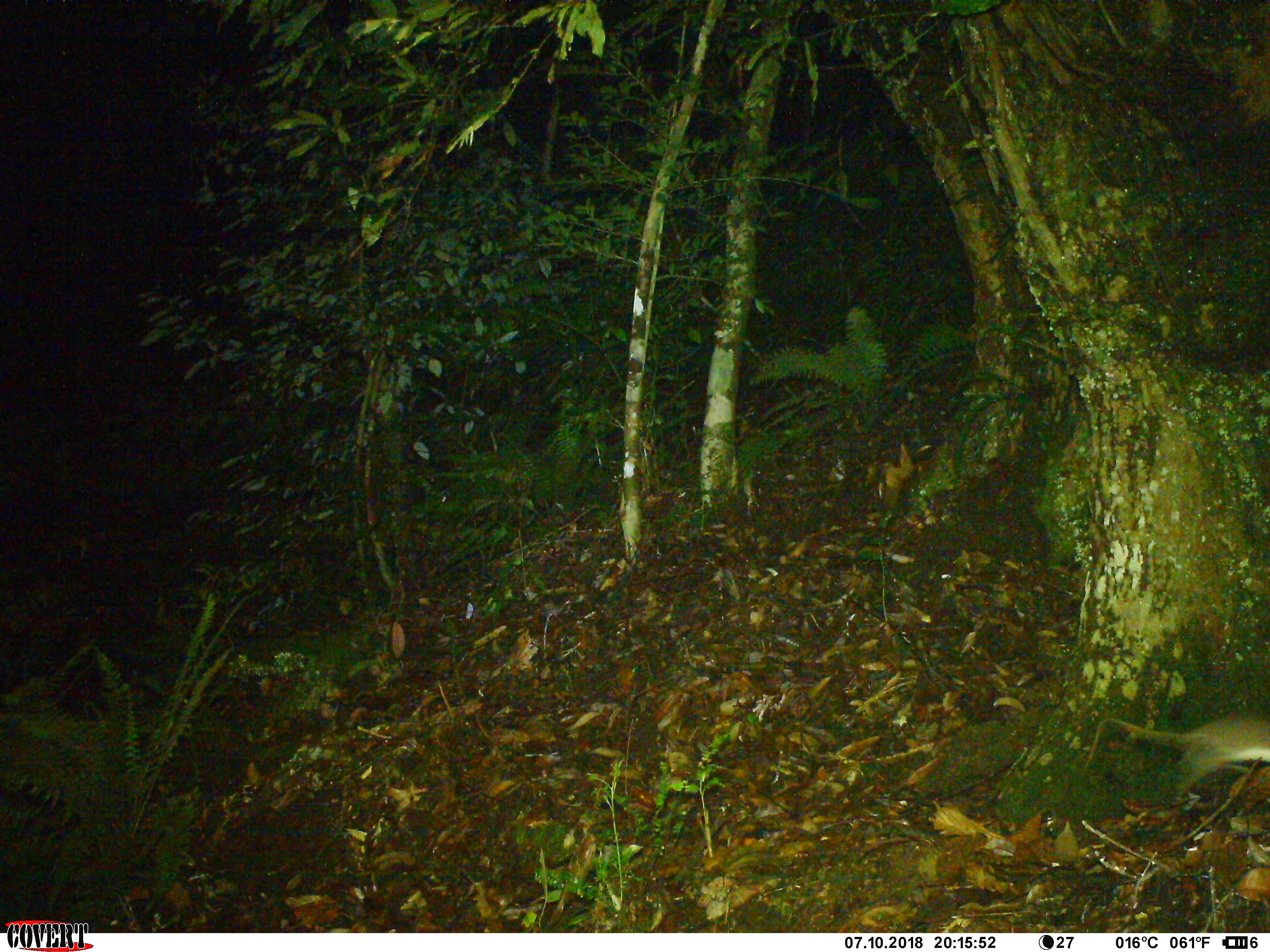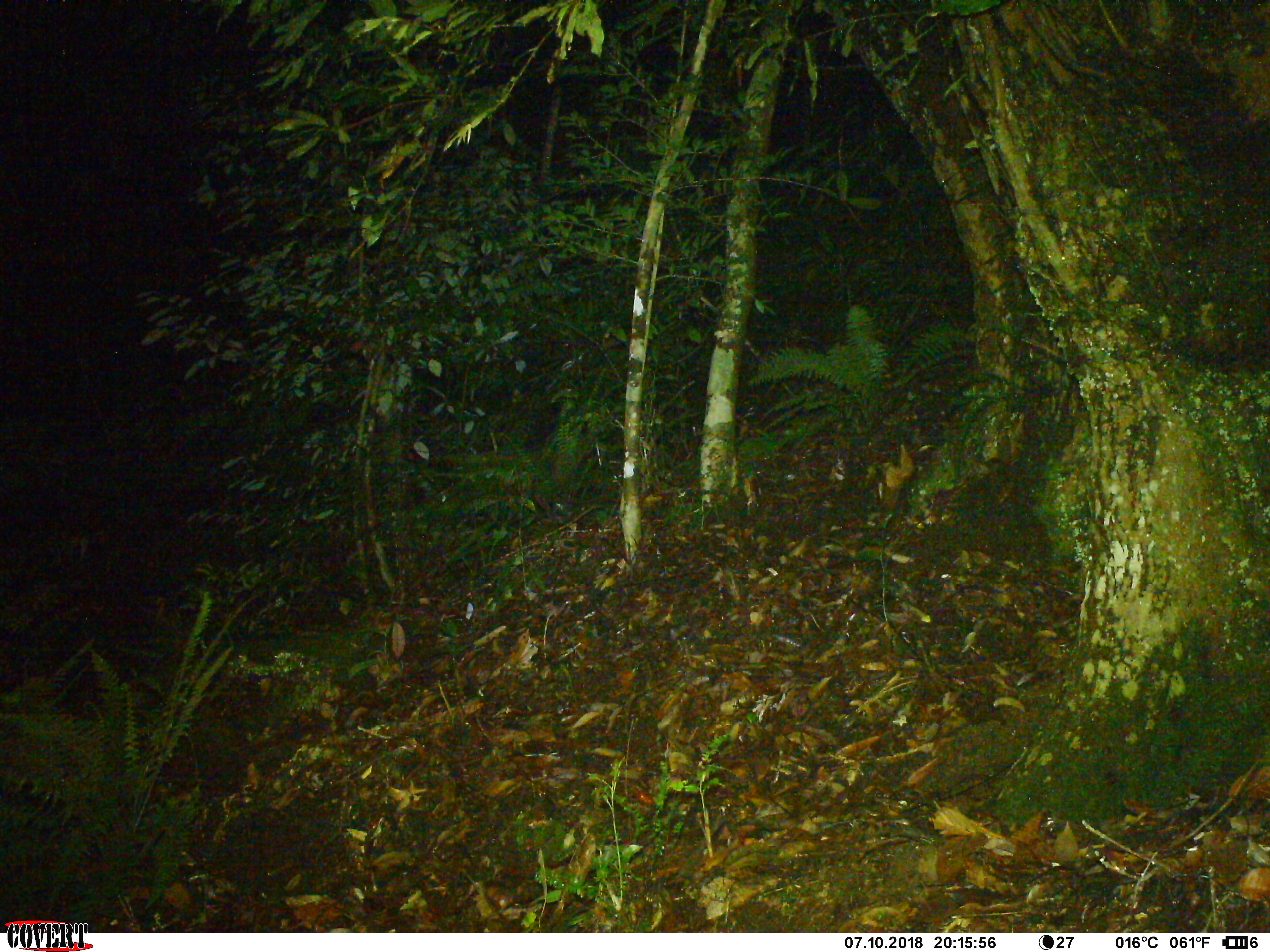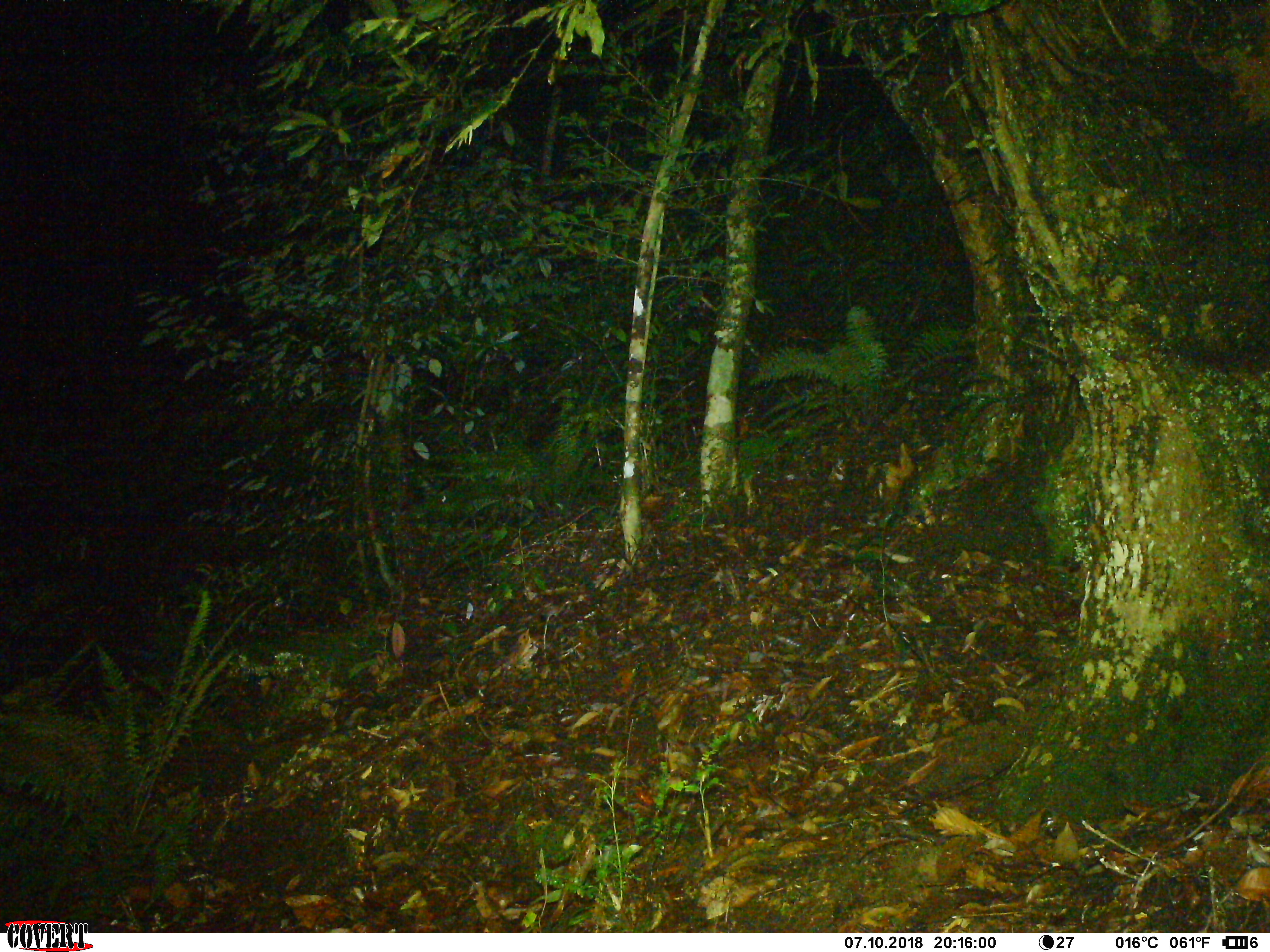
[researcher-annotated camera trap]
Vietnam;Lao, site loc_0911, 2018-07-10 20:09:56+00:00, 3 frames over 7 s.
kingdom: Animalia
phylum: Chordata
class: Mammalia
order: Rodentia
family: Muridae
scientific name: Muridae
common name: old-world mice and rats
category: unidentified murid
Unidentified murid (old-world mice and rats) (Muridae). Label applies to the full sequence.